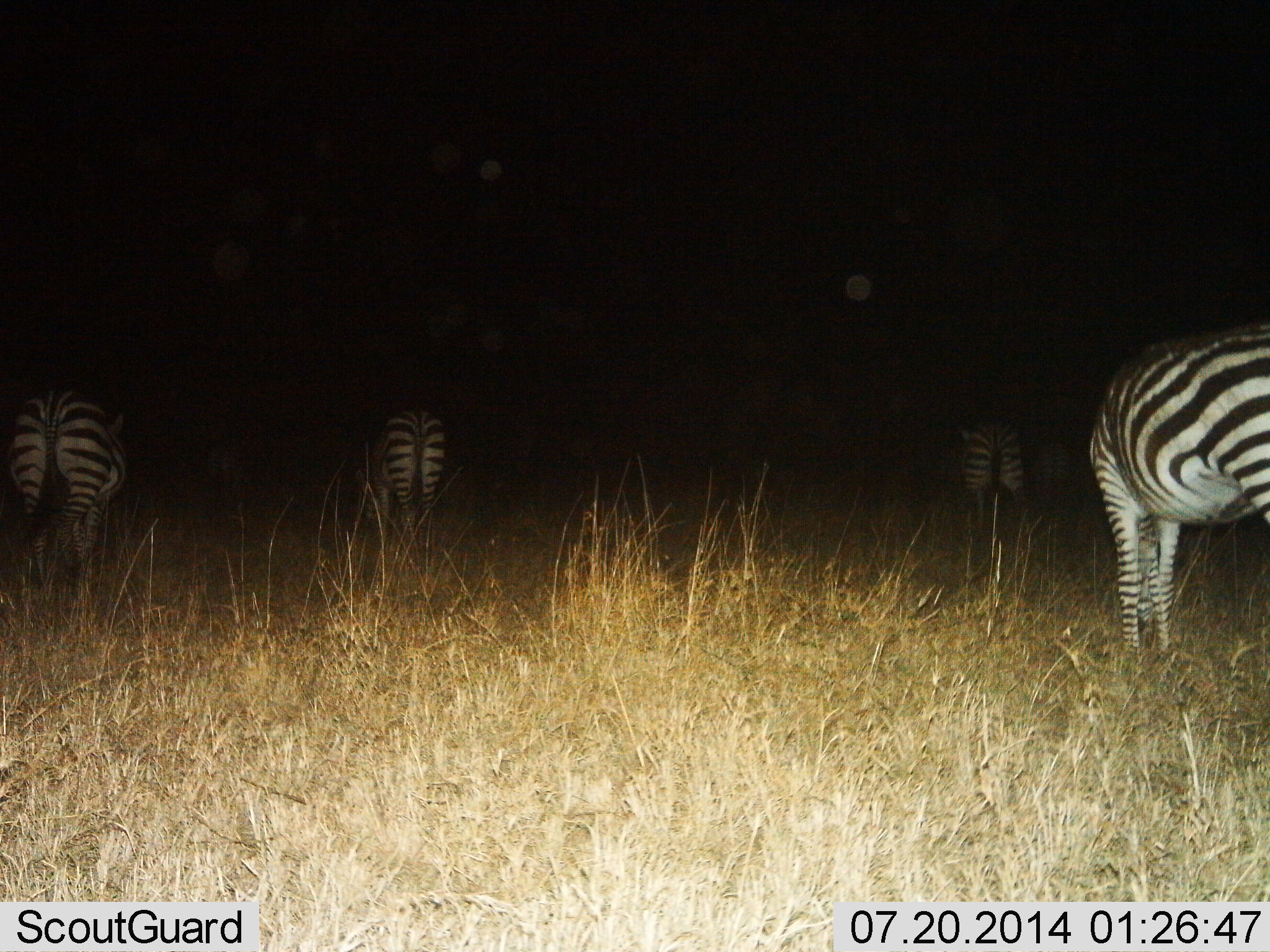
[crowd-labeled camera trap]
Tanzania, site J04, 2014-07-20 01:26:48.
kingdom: Animalia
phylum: Chordata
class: Mammalia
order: Perissodactyla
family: Equidae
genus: Equus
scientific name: Equus quagga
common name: plains zebra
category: zebra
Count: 4.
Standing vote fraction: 50%.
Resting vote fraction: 0%.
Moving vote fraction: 0%.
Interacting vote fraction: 0%.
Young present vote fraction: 0%.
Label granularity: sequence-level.